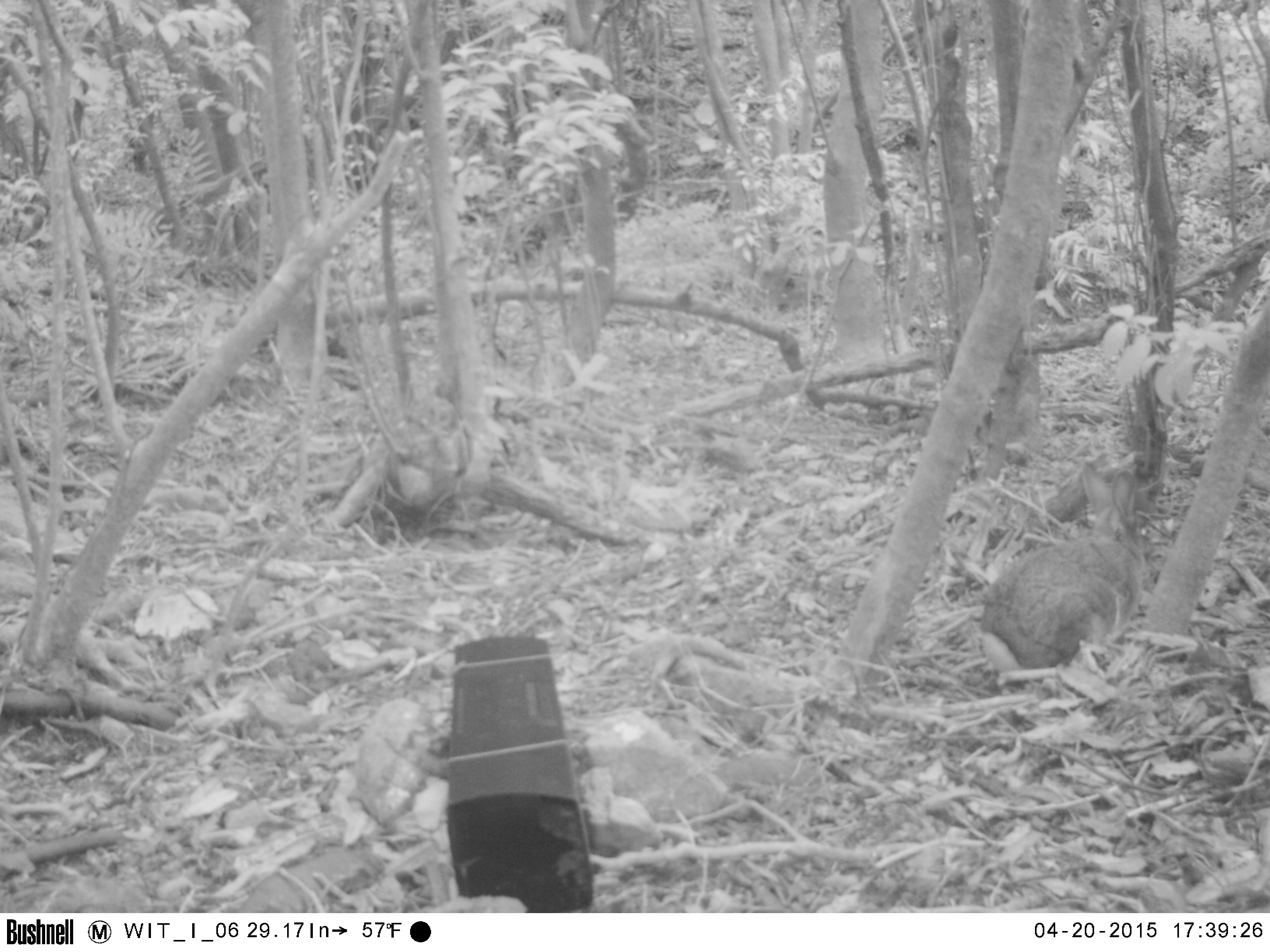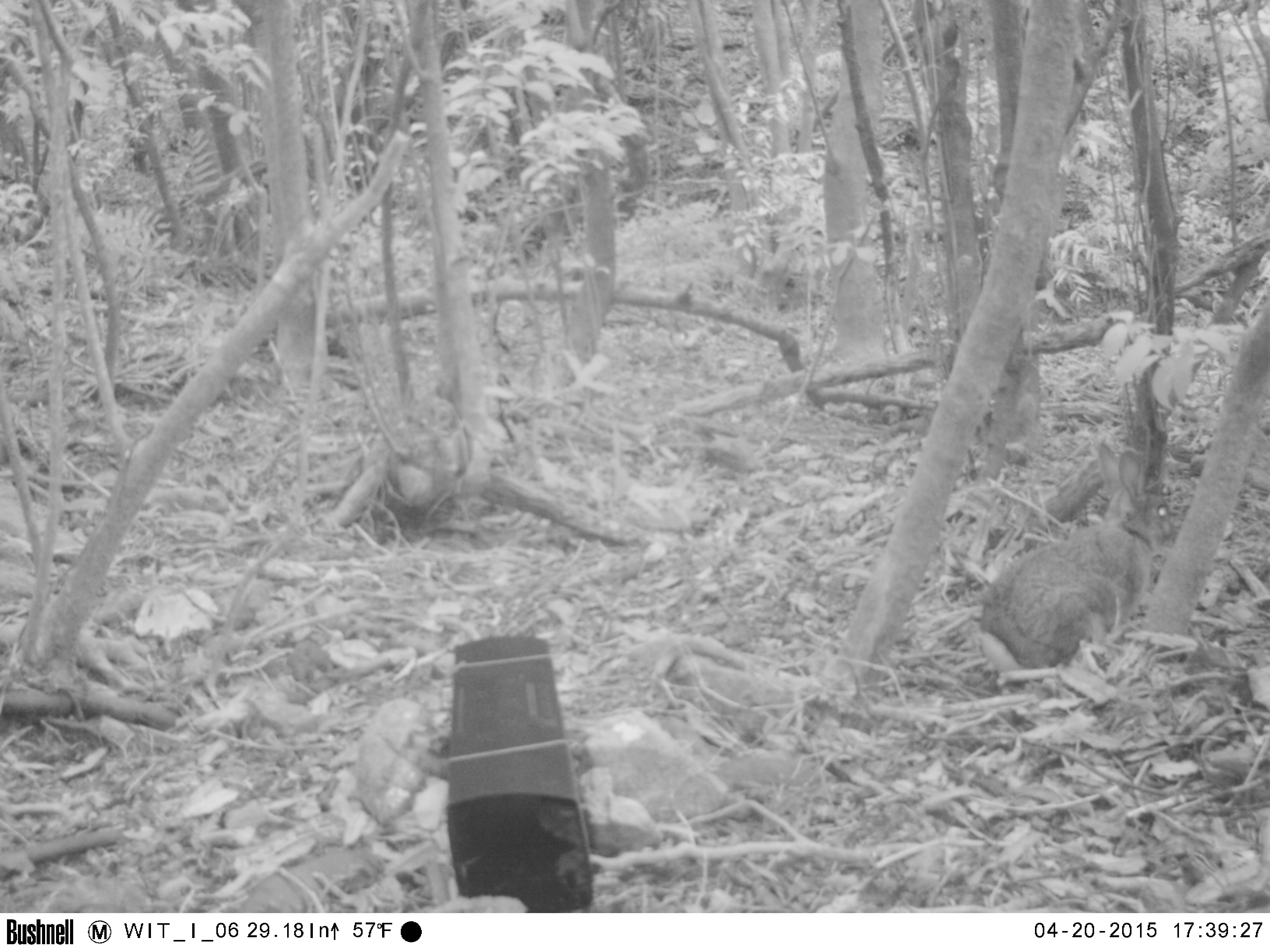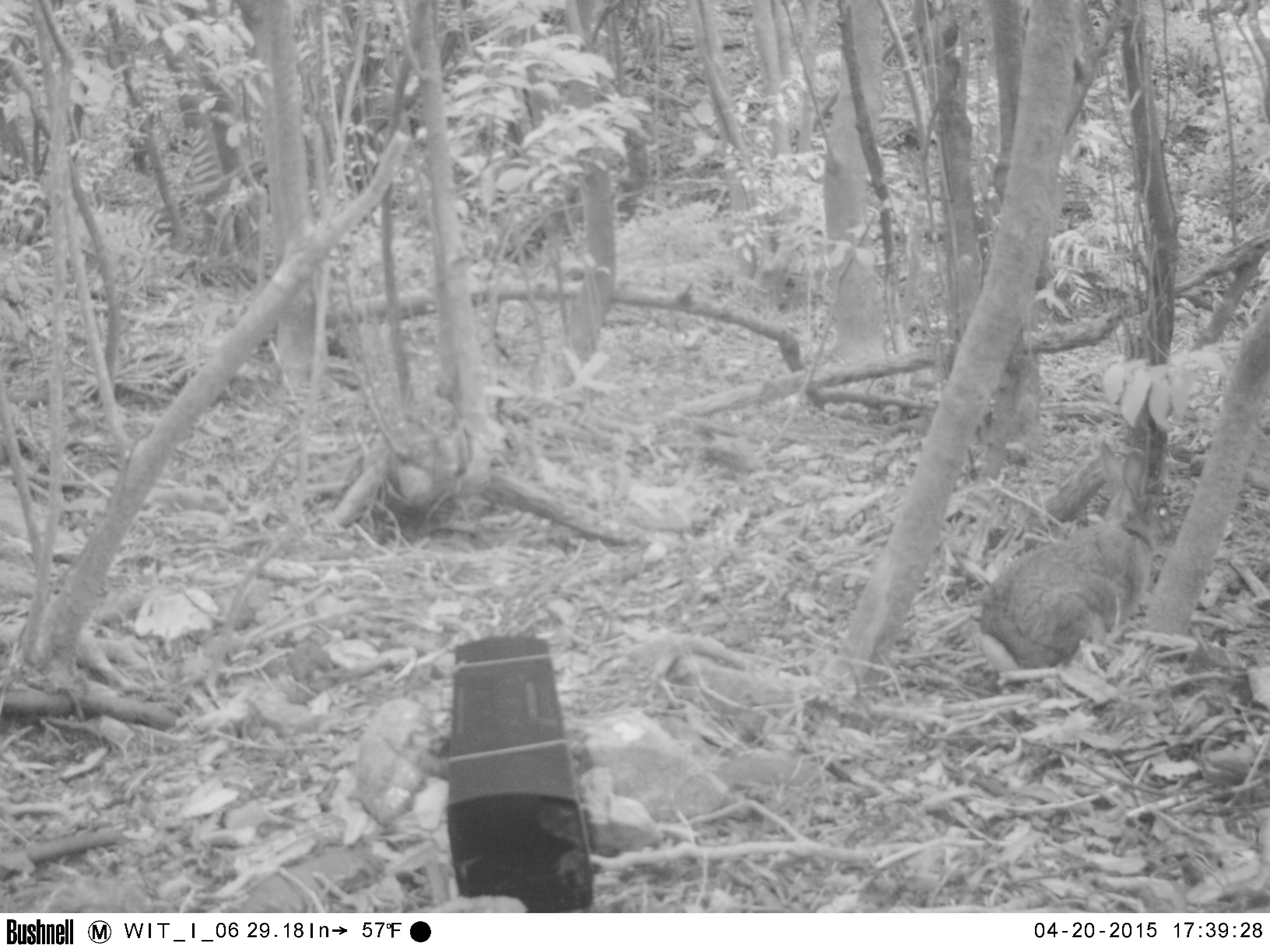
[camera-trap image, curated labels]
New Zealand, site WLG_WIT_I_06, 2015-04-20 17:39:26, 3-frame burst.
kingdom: Animalia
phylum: Chordata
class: Mammalia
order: Lagomorpha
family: Leporidae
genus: Oryctolagus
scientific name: Oryctolagus cuniculus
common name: european rabbit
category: rabbit